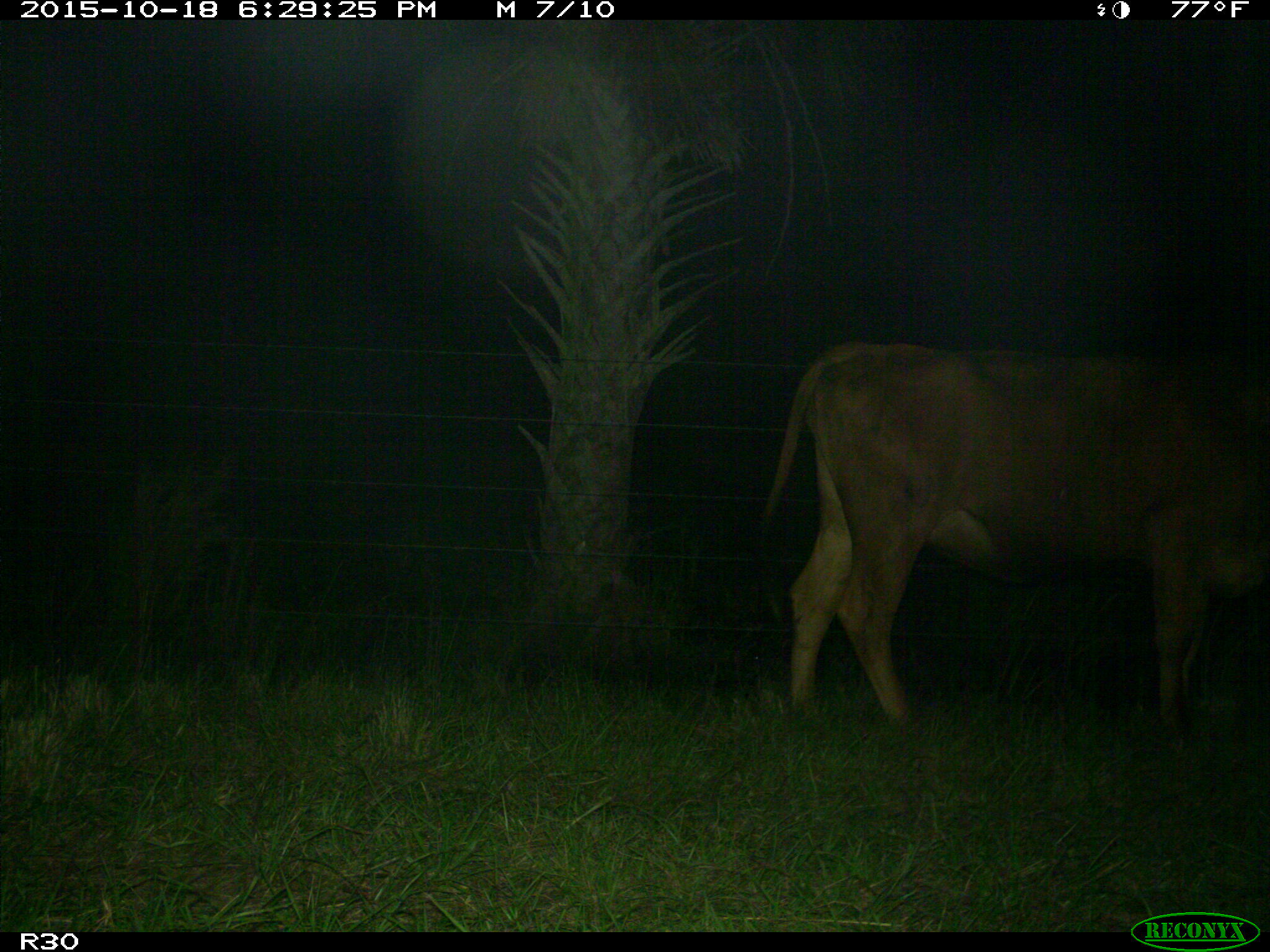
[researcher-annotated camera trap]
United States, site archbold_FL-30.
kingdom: Animalia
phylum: Chordata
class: Mammalia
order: Artiodactyla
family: Bovidae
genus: Bos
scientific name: Bos taurus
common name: domestic cow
Bos taurus (domestic cow).